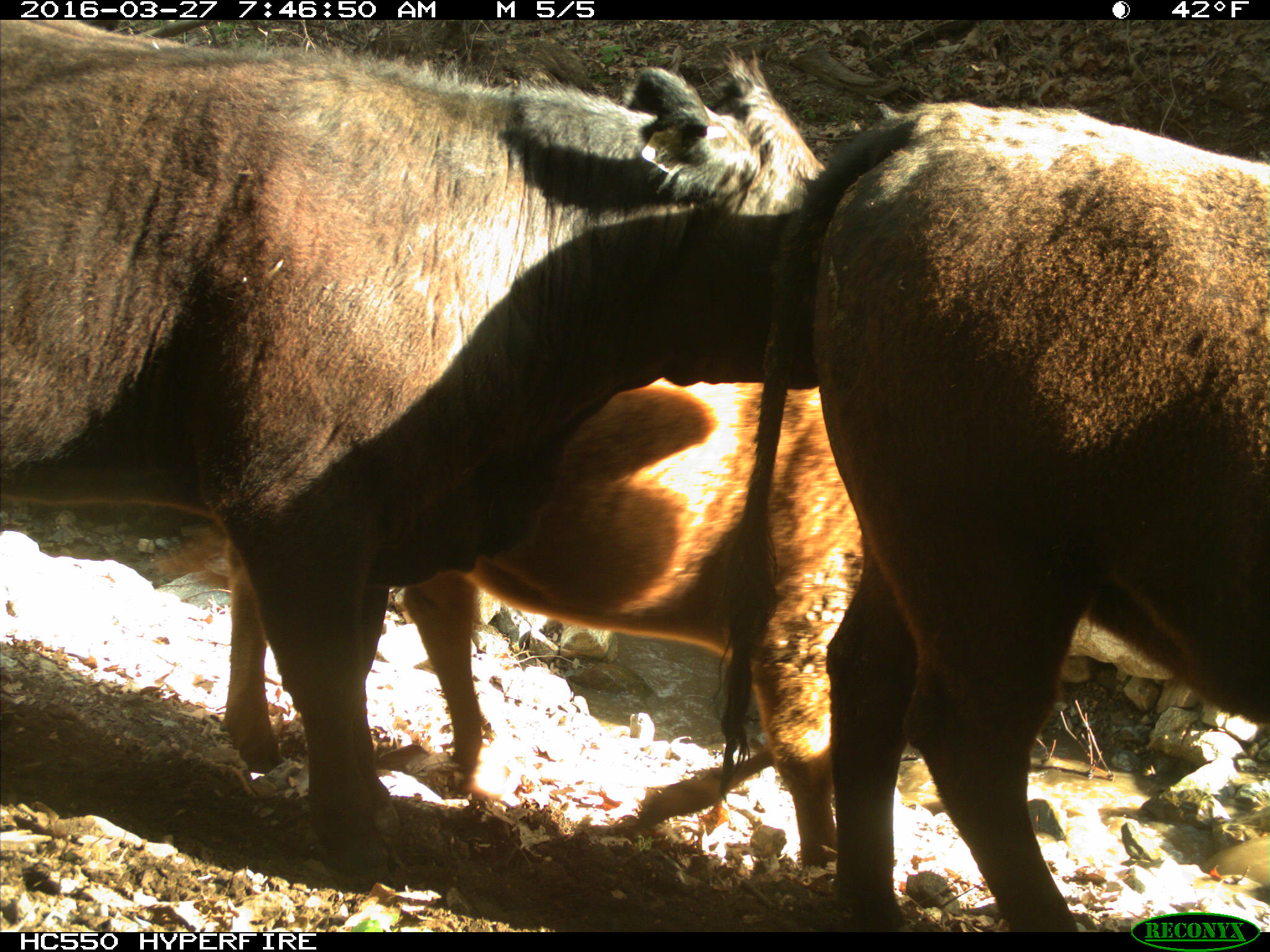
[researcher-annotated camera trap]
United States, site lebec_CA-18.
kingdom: Animalia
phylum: Chordata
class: Mammalia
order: Artiodactyla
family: Bovidae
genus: Bos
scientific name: Bos taurus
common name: domestic cow